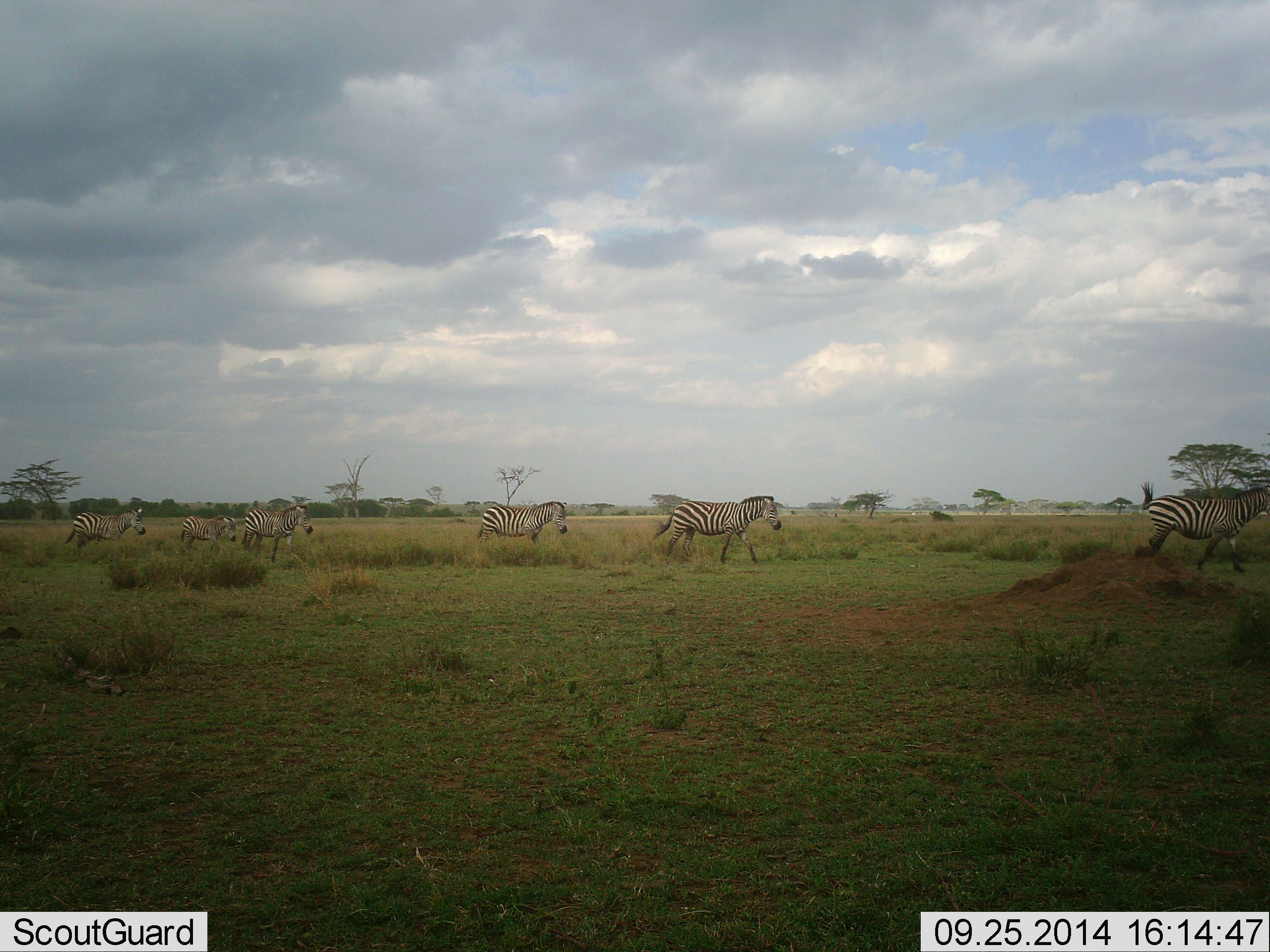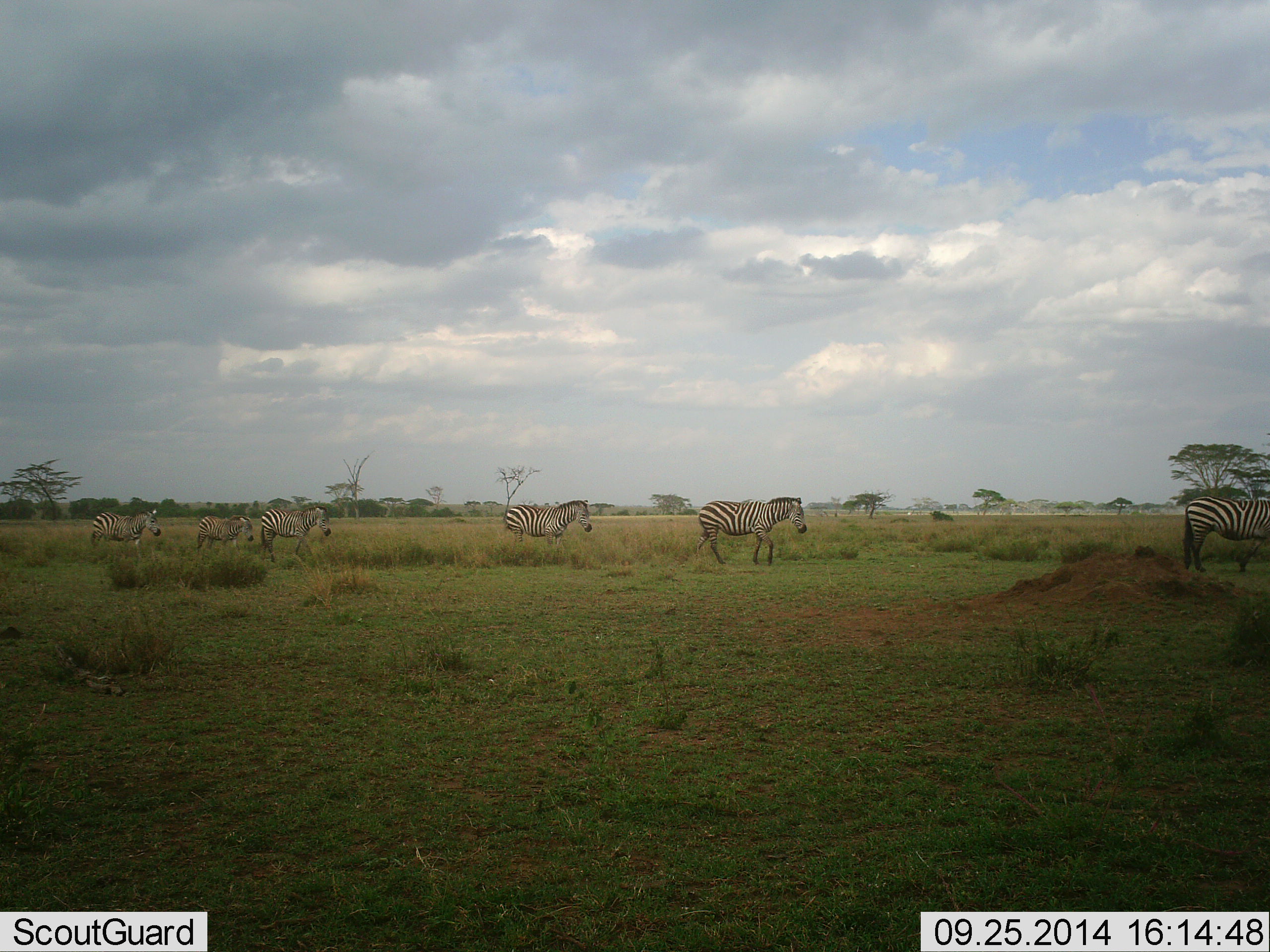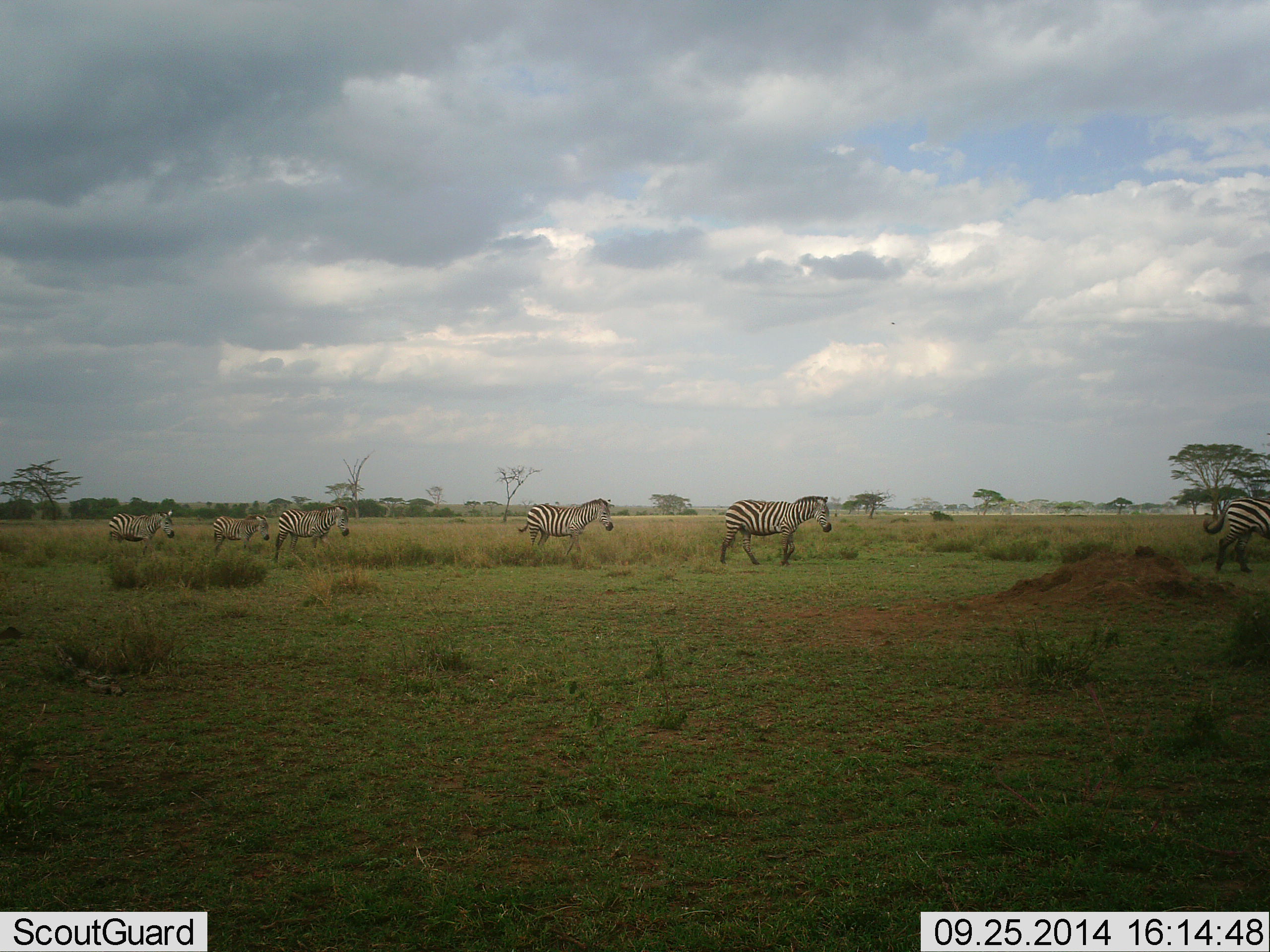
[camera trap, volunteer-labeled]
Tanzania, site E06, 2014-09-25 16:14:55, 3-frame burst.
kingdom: Animalia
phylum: Chordata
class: Mammalia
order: Perissodactyla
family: Equidae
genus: Equus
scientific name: Equus quagga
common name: plains zebra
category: zebra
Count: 6.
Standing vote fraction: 10%.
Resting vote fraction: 0%.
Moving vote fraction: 100%.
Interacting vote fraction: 0%.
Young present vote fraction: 10%.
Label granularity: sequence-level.